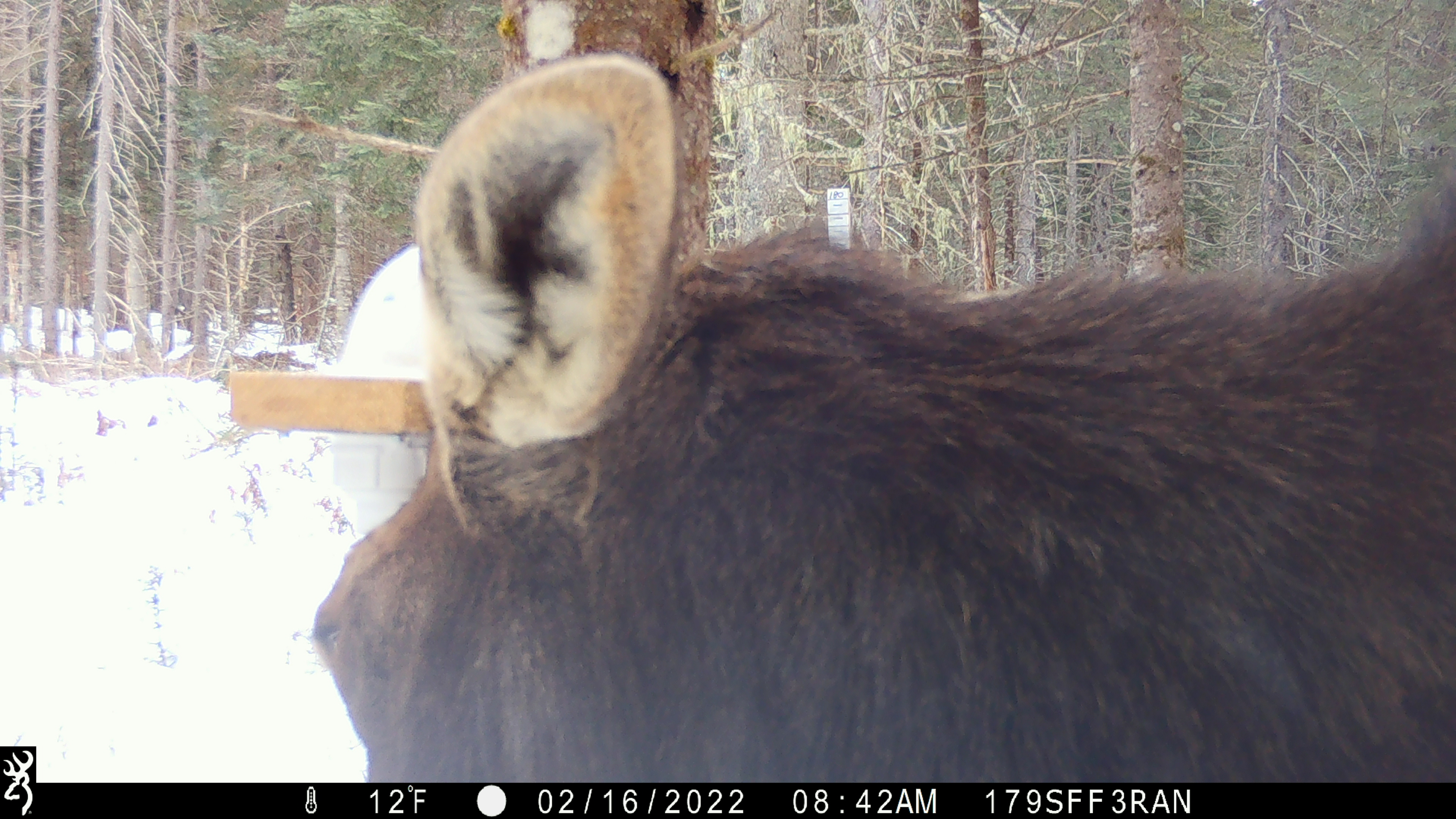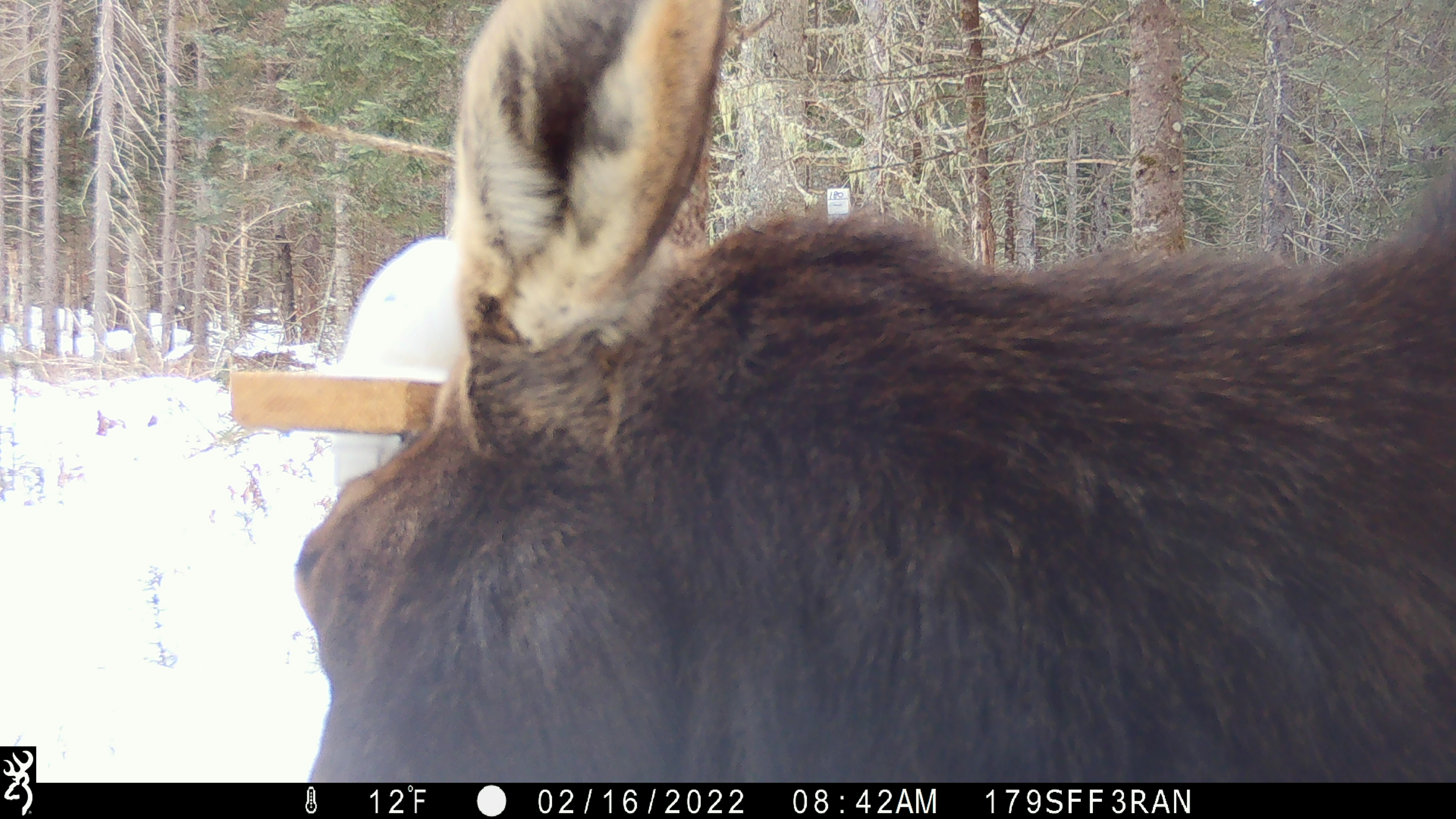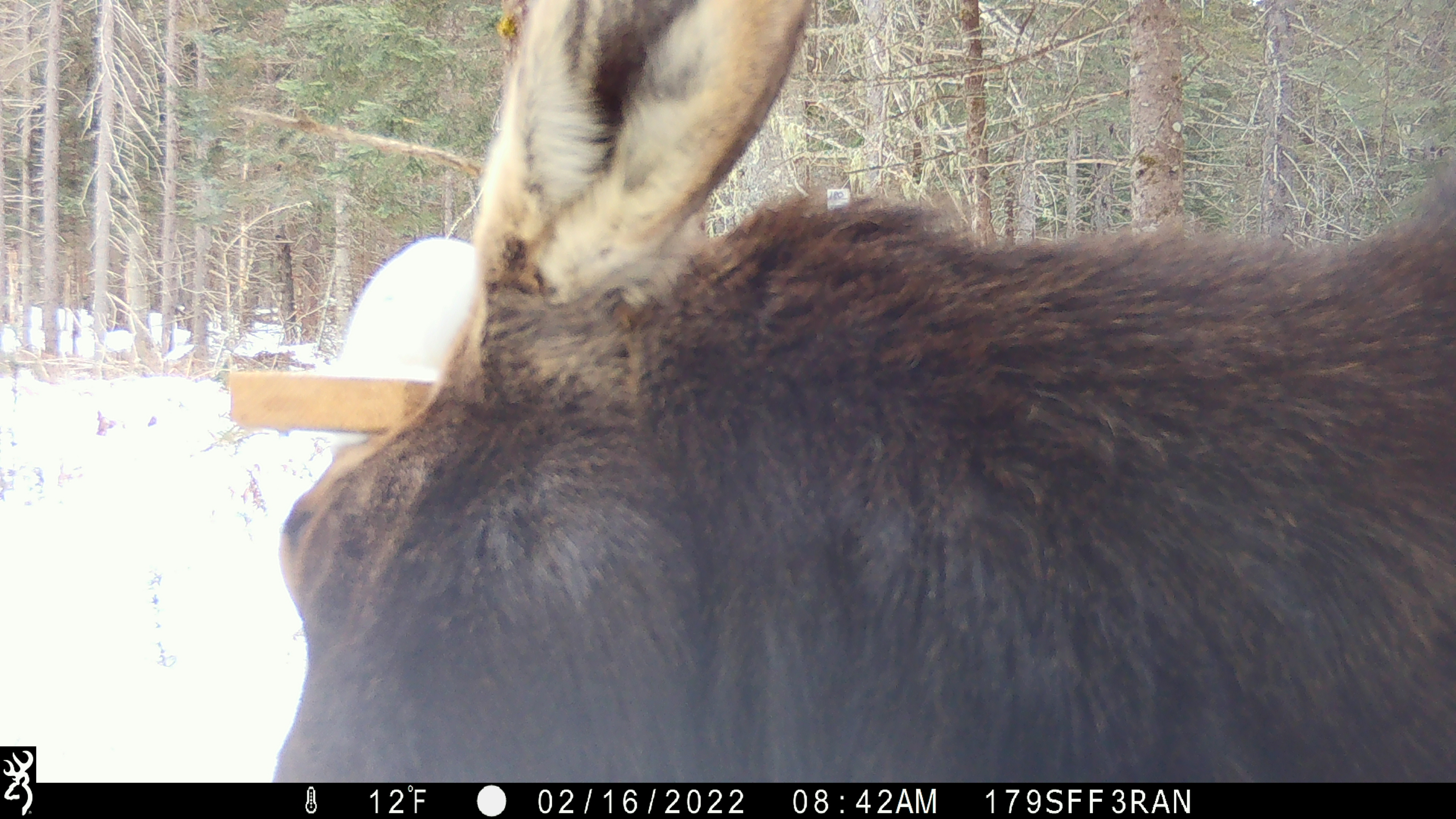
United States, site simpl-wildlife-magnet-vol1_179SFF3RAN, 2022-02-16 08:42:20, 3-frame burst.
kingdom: Animalia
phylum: Chordata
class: Mammalia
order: Artiodactyla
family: Cervidae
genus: Alces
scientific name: Alces alces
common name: moose